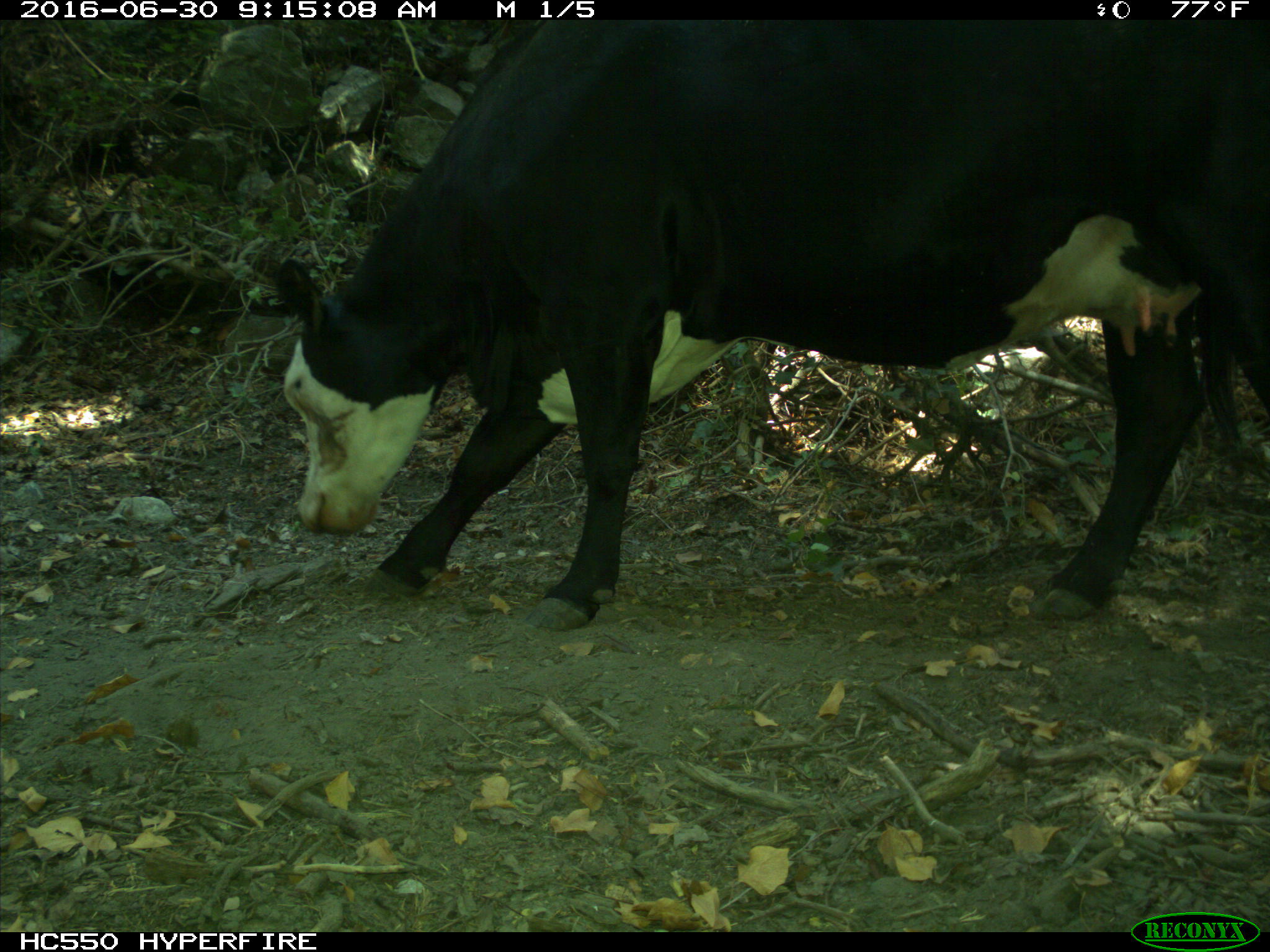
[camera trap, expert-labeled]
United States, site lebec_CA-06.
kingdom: Animalia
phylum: Chordata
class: Mammalia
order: Artiodactyla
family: Bovidae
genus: Bos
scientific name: Bos taurus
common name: domestic cow